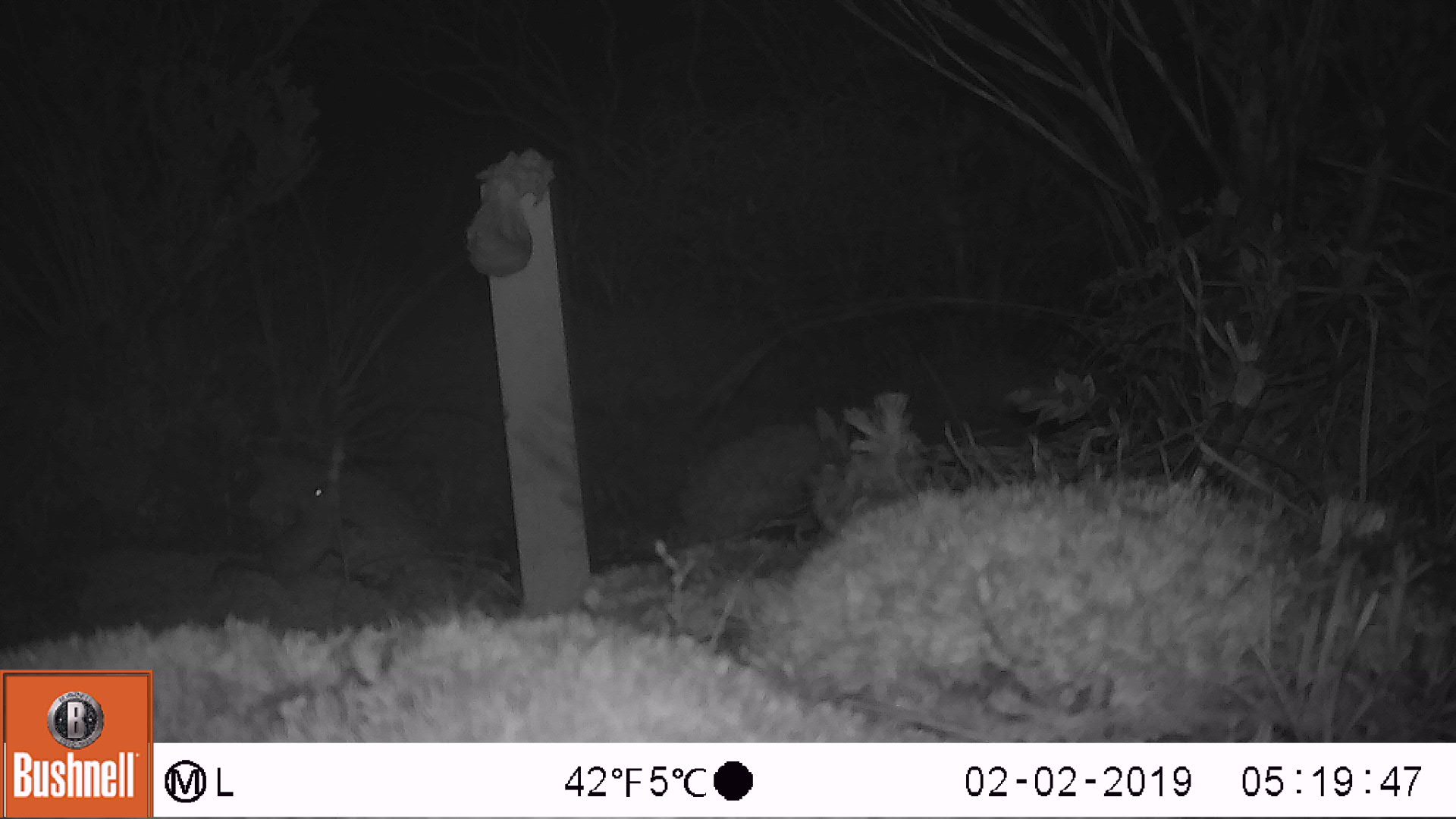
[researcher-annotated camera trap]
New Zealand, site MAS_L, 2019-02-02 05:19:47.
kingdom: Animalia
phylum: Chordata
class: Mammalia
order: Rodentia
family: Muridae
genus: Mus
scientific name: Mus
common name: mouse